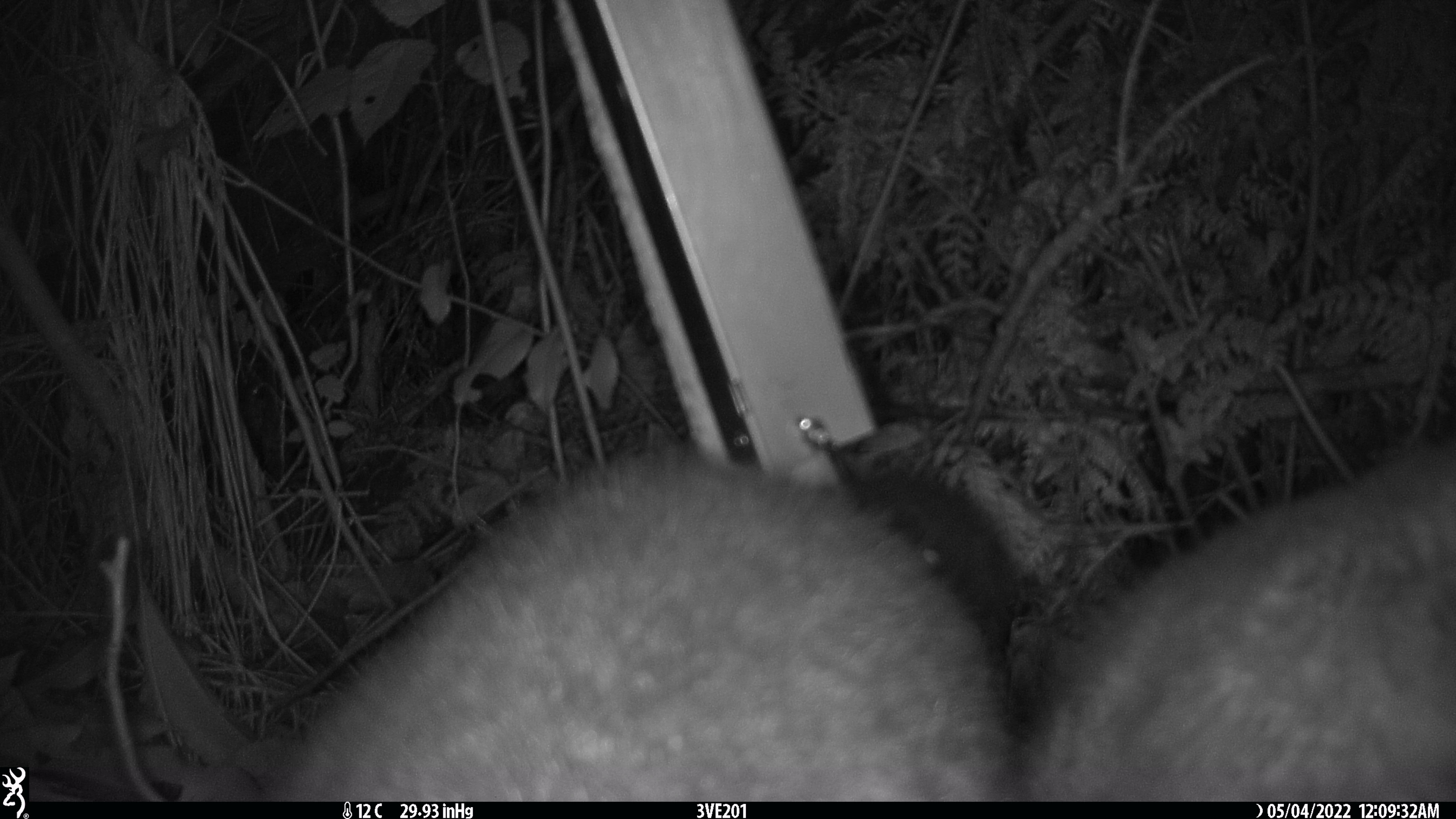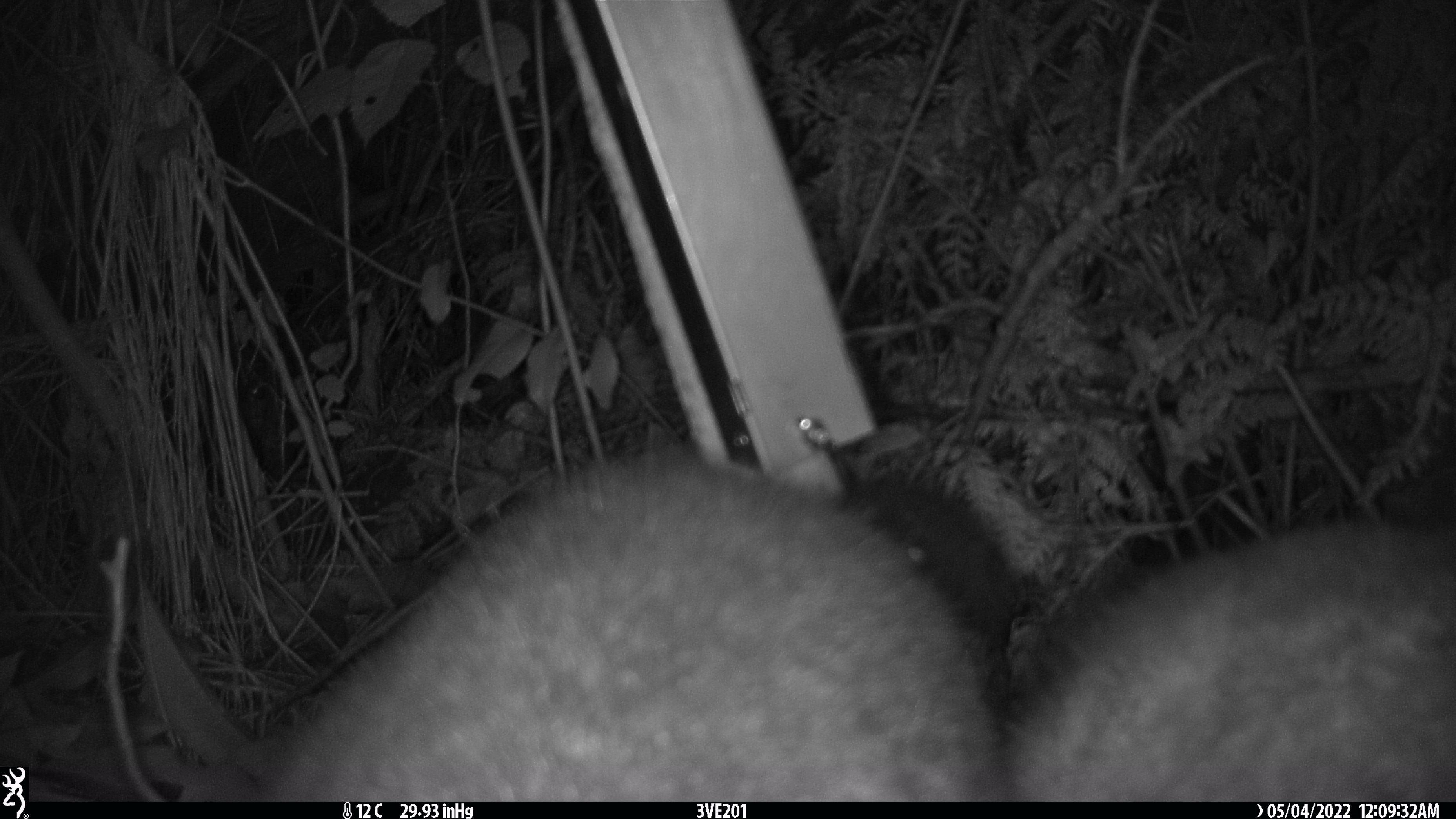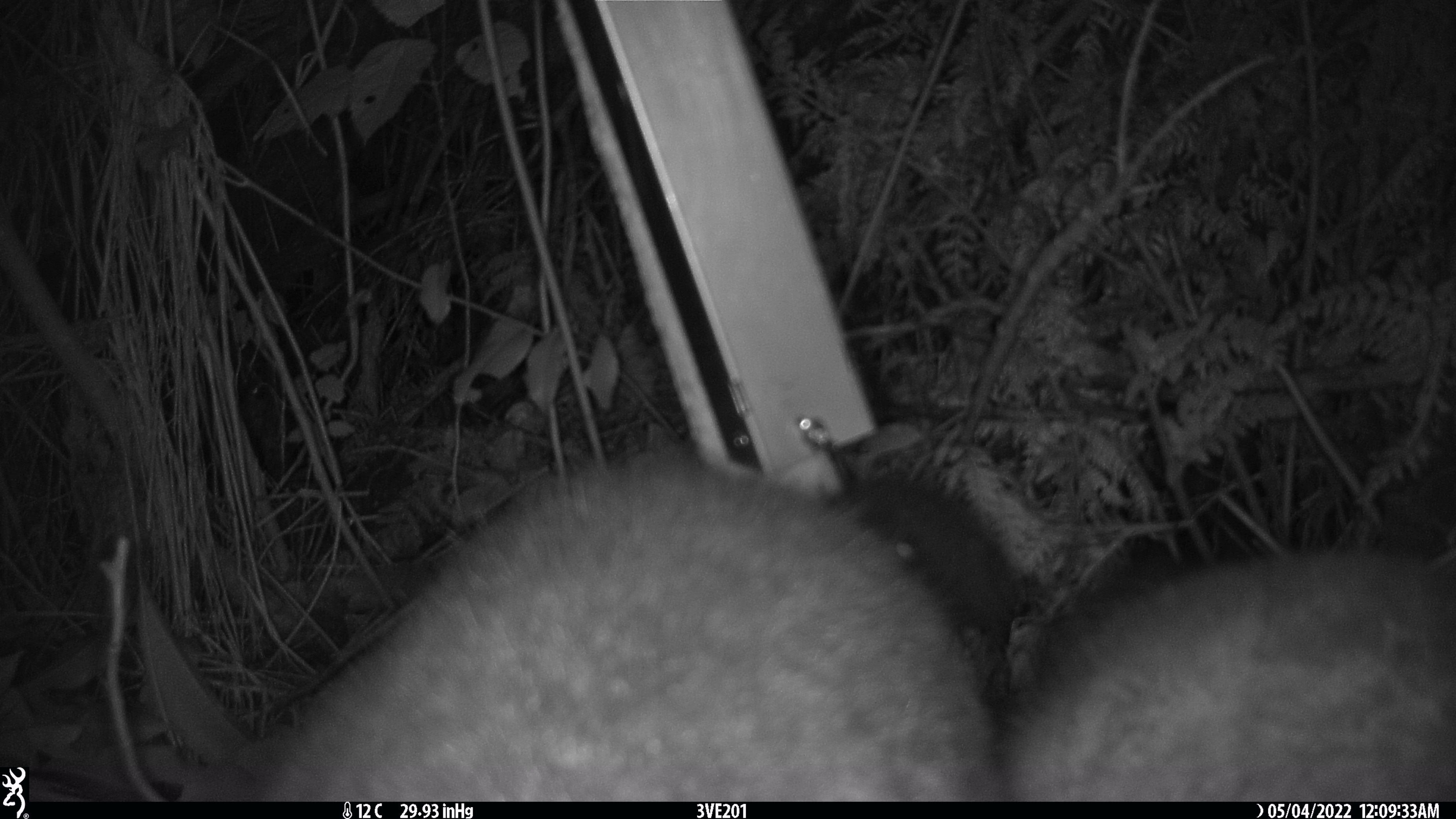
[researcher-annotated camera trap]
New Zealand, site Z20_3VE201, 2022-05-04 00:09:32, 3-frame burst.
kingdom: Animalia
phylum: Chordata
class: Mammalia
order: Diprotodontia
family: Phalangeridae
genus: Trichosurus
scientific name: Trichosurus vulpecula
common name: common brushtail possum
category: possum